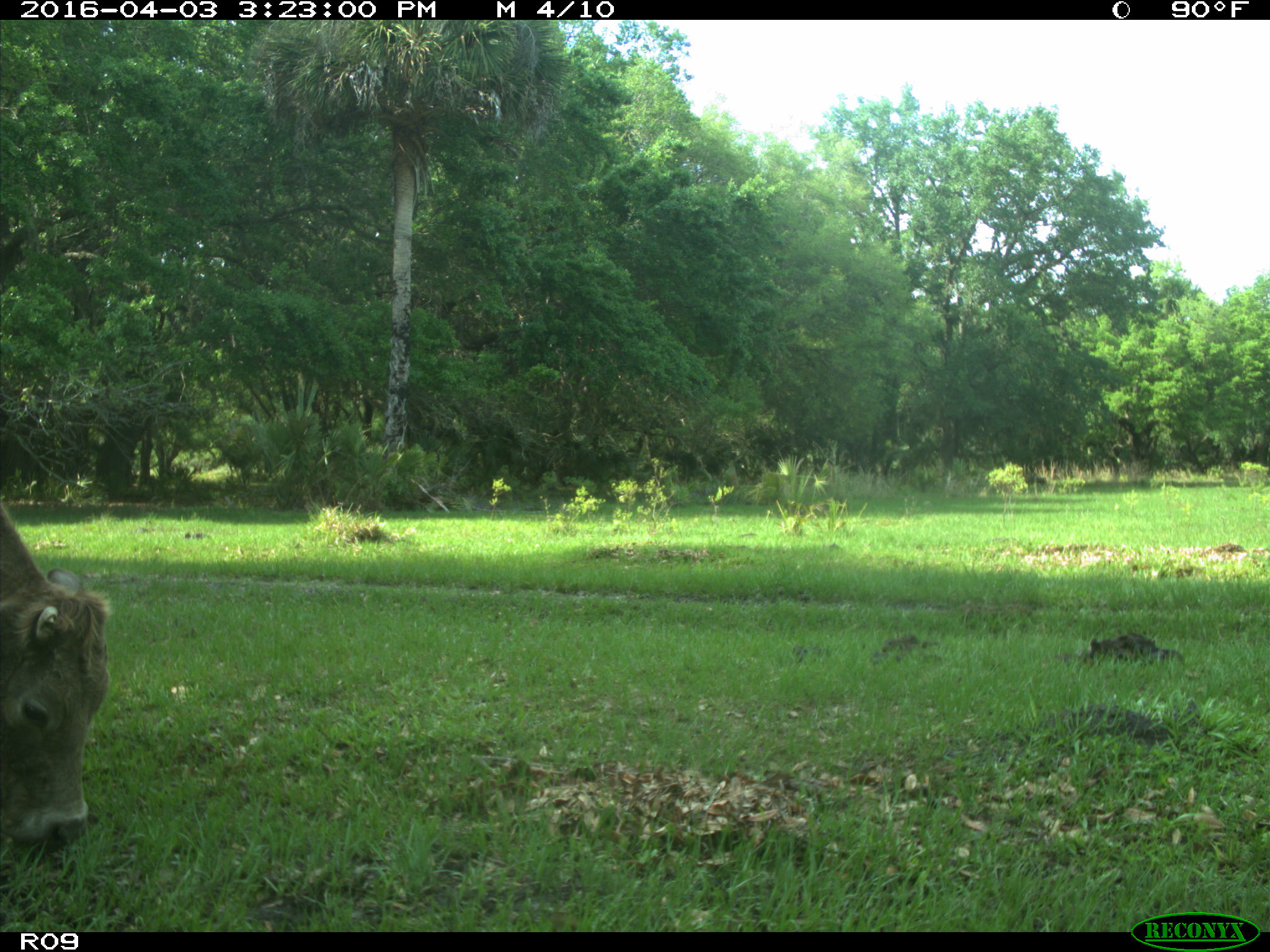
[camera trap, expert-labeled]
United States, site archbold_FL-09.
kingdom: Animalia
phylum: Chordata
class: Mammalia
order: Artiodactyla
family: Bovidae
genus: Bos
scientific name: Bos taurus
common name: domestic cow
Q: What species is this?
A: Bos taurus (domestic cow).